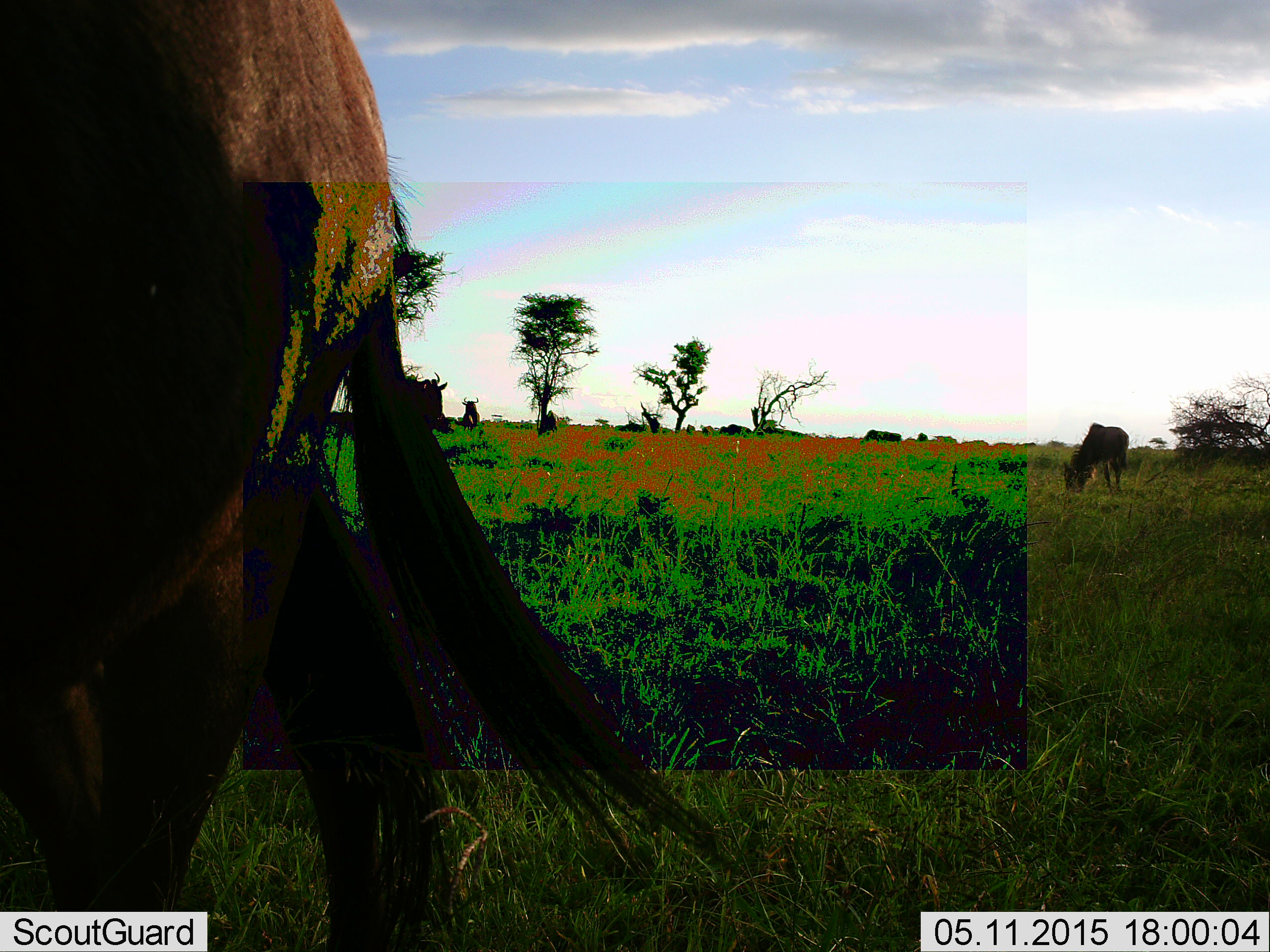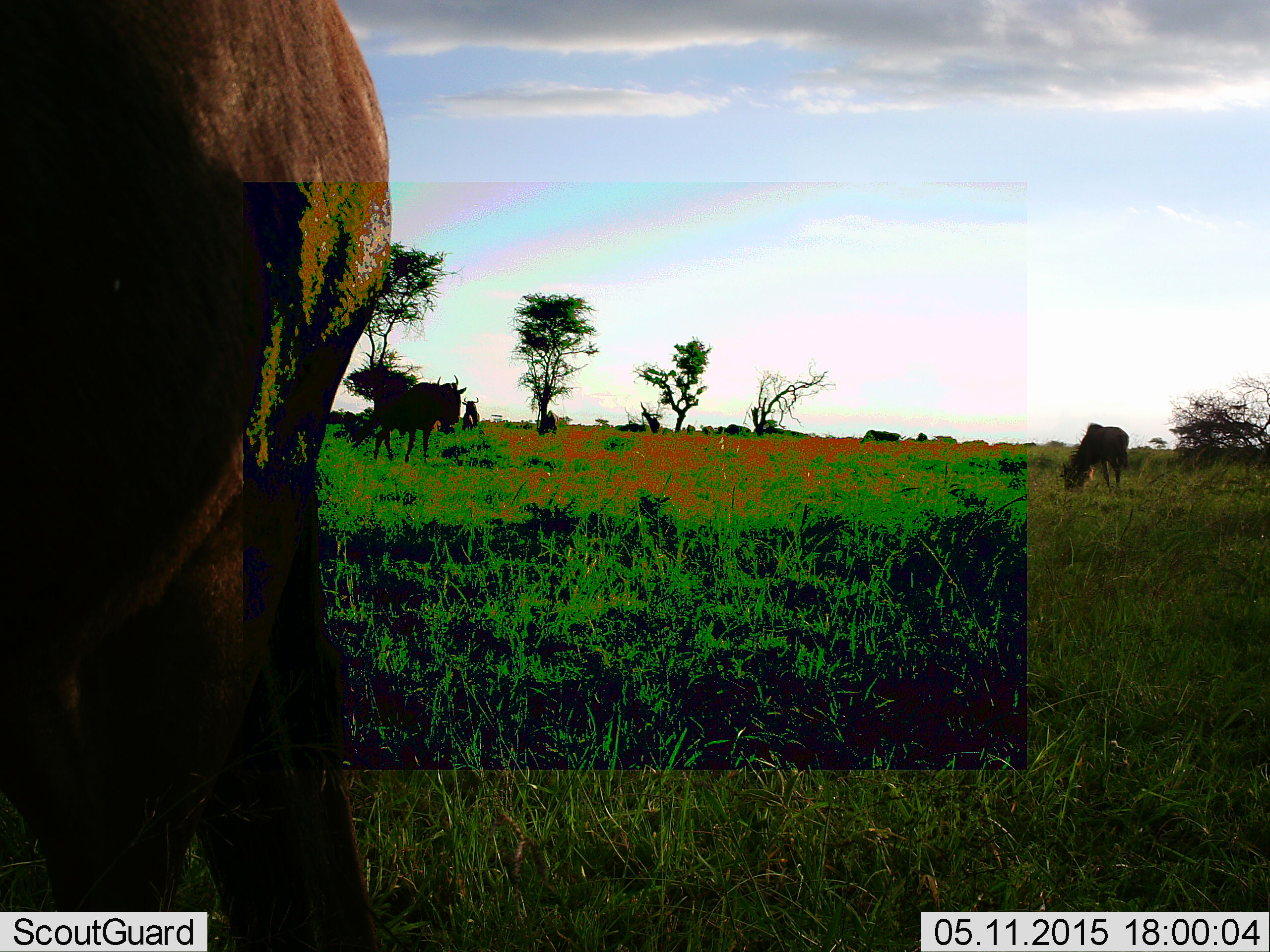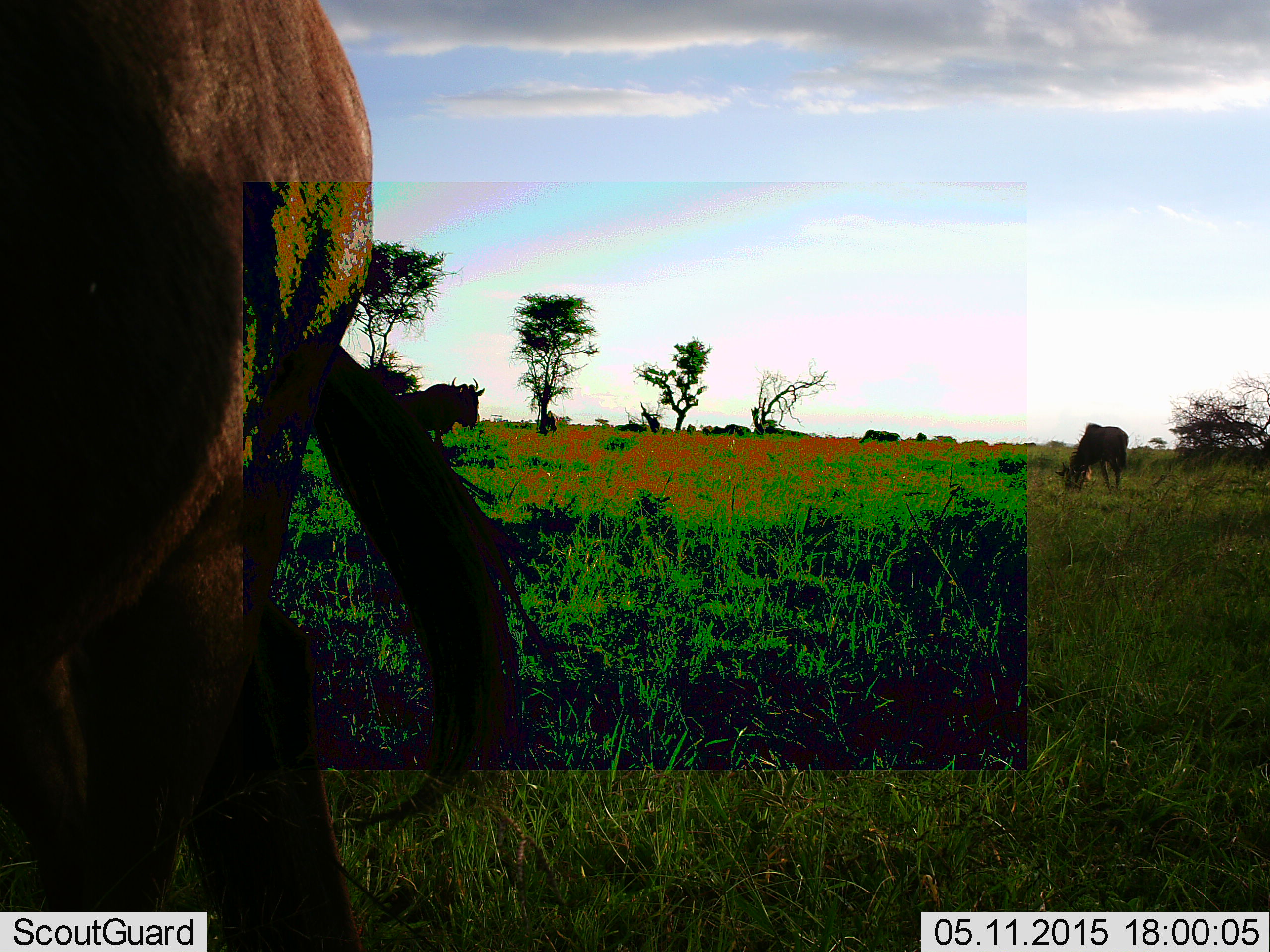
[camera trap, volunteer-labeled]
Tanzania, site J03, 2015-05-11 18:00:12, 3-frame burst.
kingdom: Animalia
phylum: Chordata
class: Mammalia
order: Artiodactyla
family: Bovidae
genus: Connochaetes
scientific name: Connochaetes taurinus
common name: blue wildebeest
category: wildebeest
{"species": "wildebeest (blue wildebeest) (Connochaetes taurinus)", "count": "4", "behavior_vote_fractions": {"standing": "40%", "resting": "0%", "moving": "30%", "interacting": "0%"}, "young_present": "0%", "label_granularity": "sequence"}